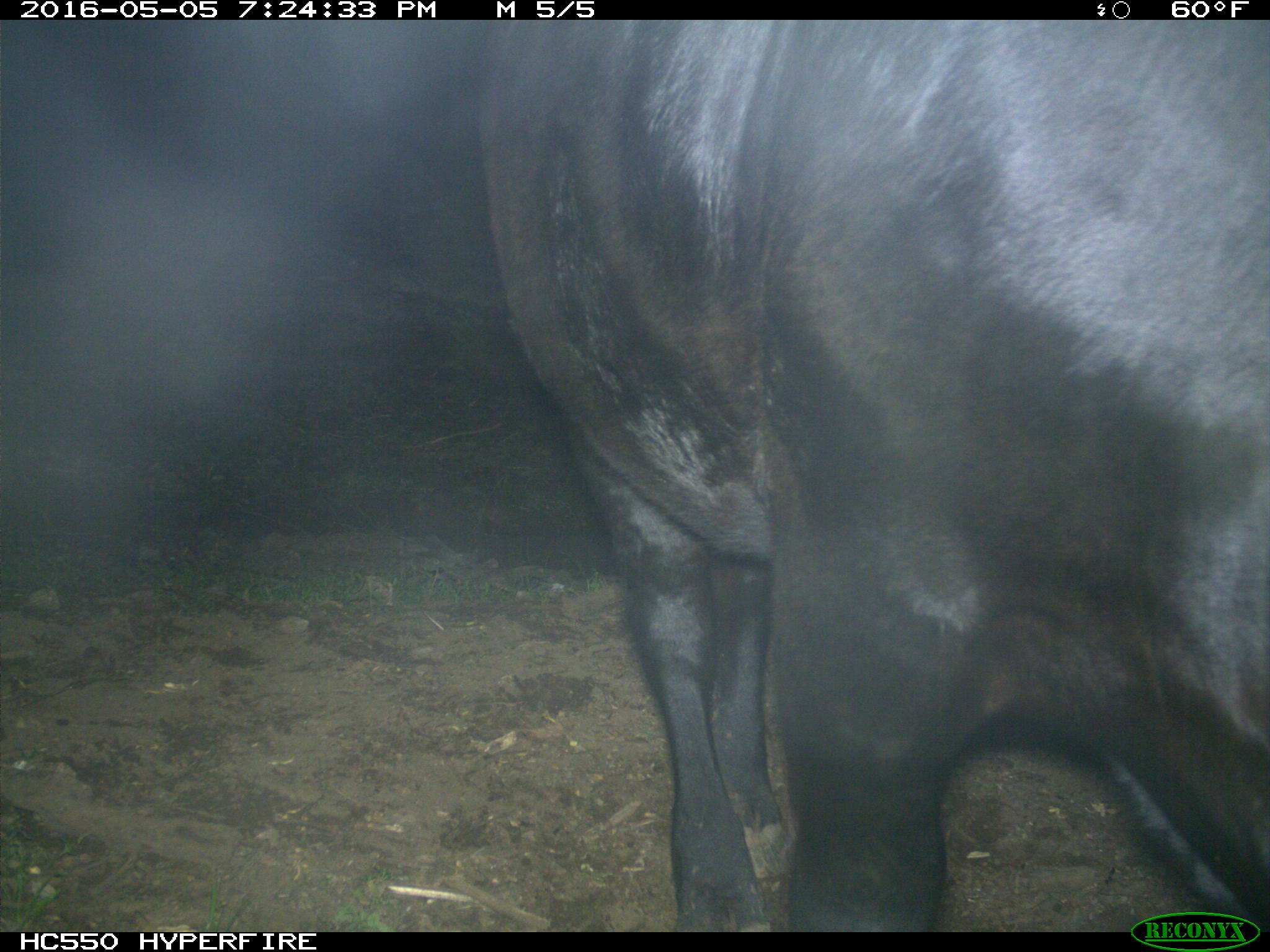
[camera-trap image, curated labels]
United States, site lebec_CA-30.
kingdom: Animalia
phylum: Chordata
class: Mammalia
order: Artiodactyla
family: Bovidae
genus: Bos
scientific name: Bos taurus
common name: domestic cow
Bos taurus (domestic cow).